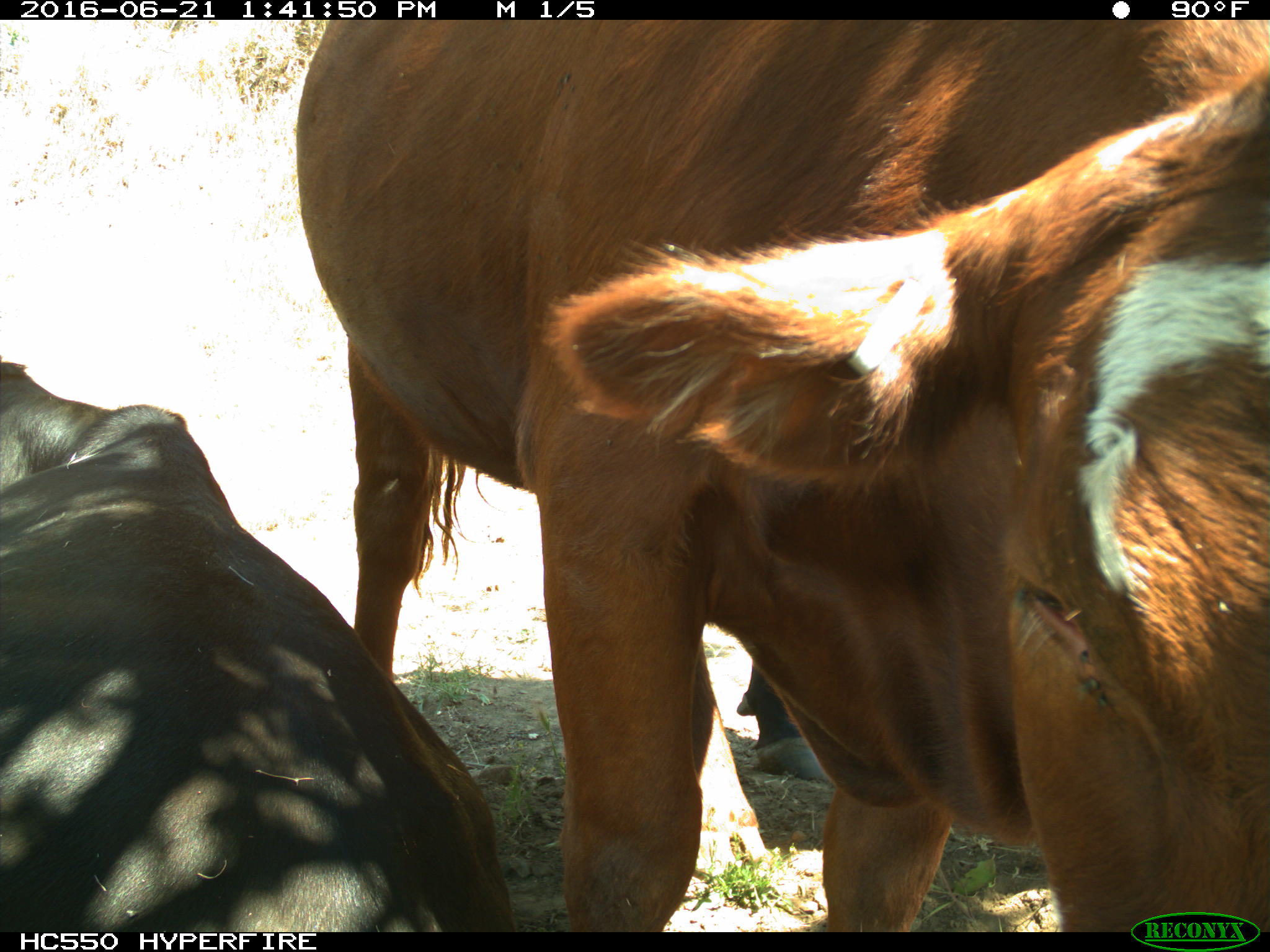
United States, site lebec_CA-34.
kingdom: Animalia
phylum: Chordata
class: Mammalia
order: Artiodactyla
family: Bovidae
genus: Bos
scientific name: Bos taurus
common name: domestic cow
Bos taurus (domestic cow).